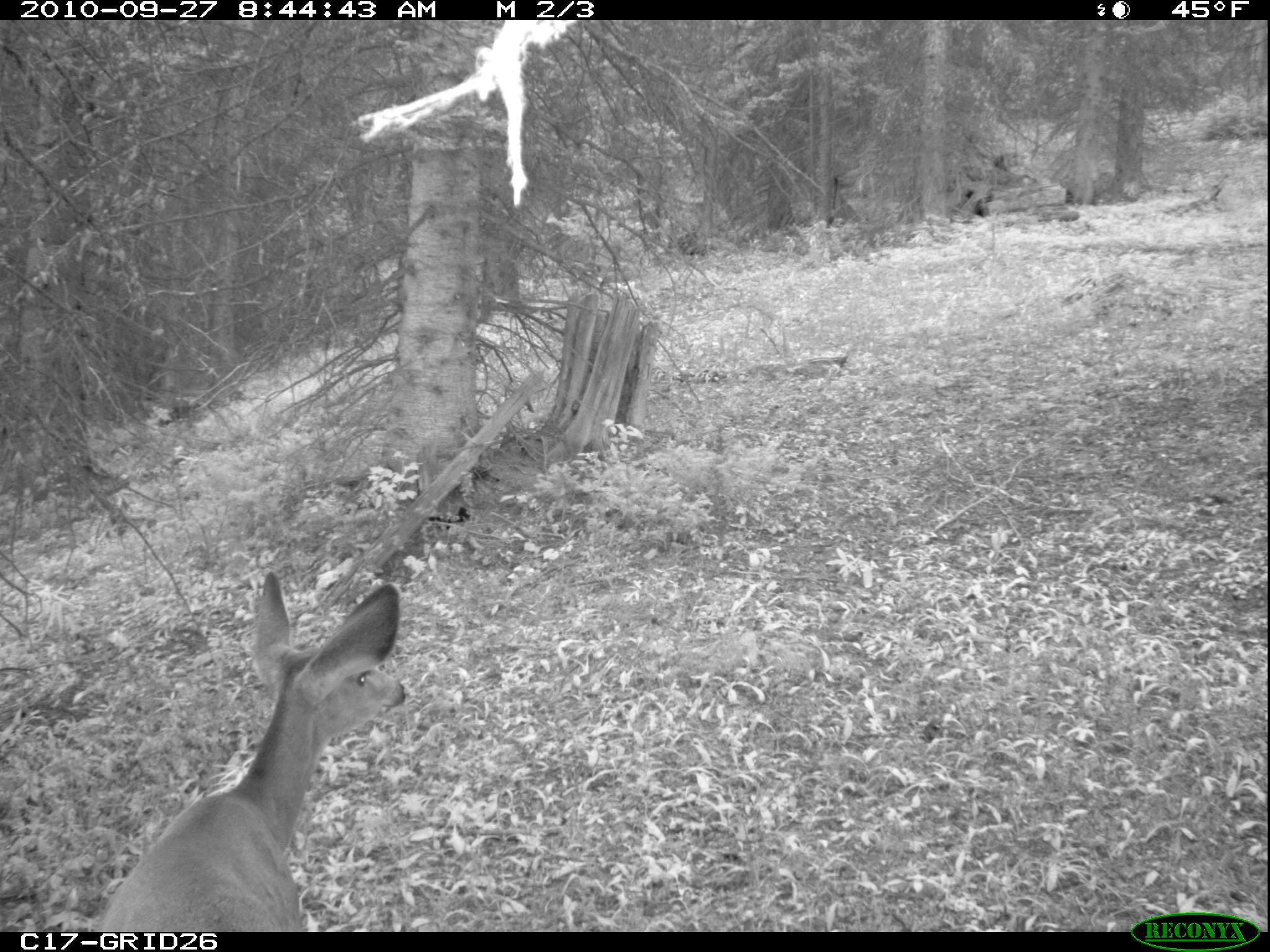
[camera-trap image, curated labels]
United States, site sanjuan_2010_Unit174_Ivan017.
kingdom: Animalia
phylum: Chordata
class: Mammalia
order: Artiodactyla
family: Cervidae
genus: Odocoileus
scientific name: Odocoileus hemionus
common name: mule deer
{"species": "Odocoileus hemionus (mule deer)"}